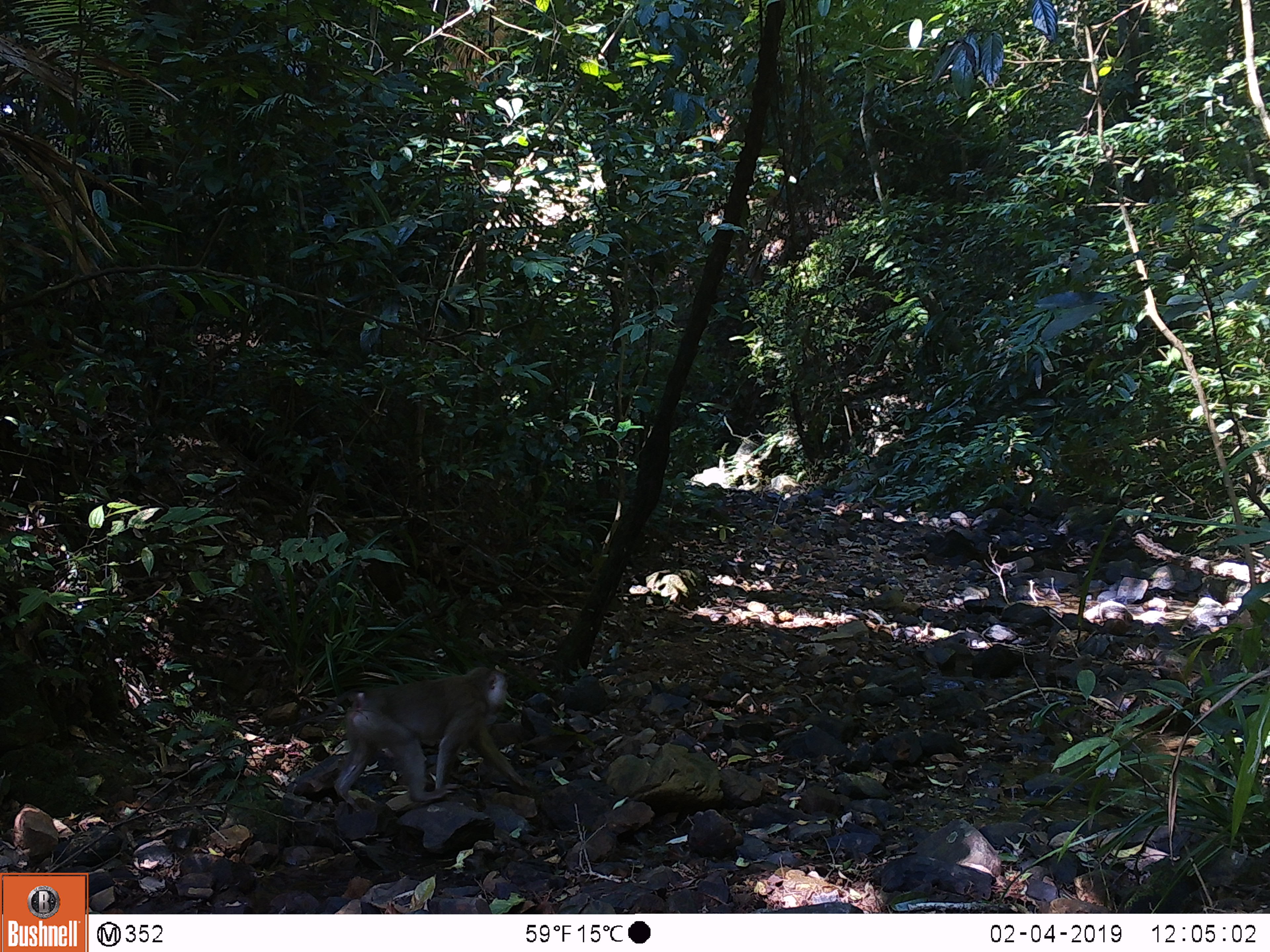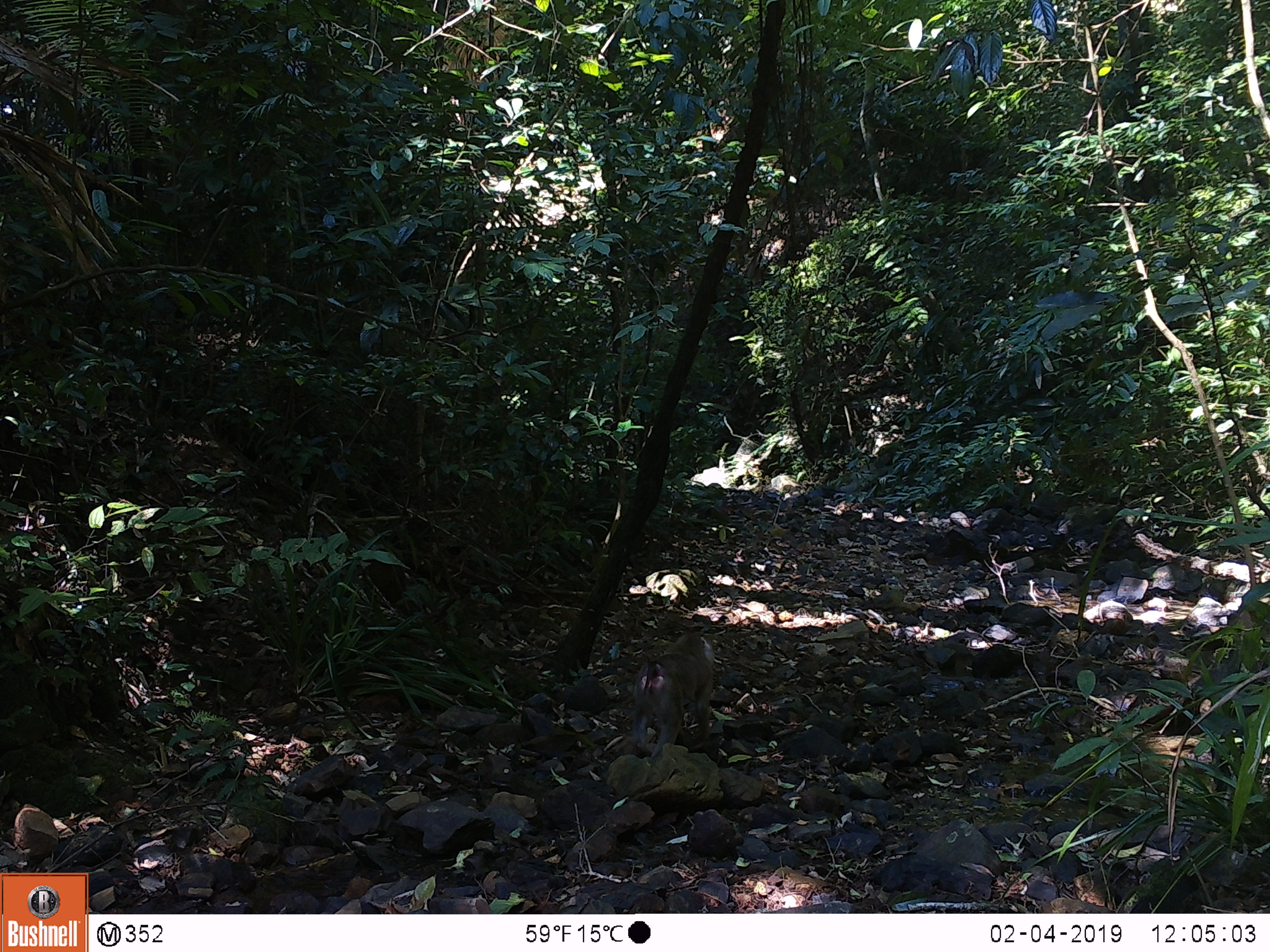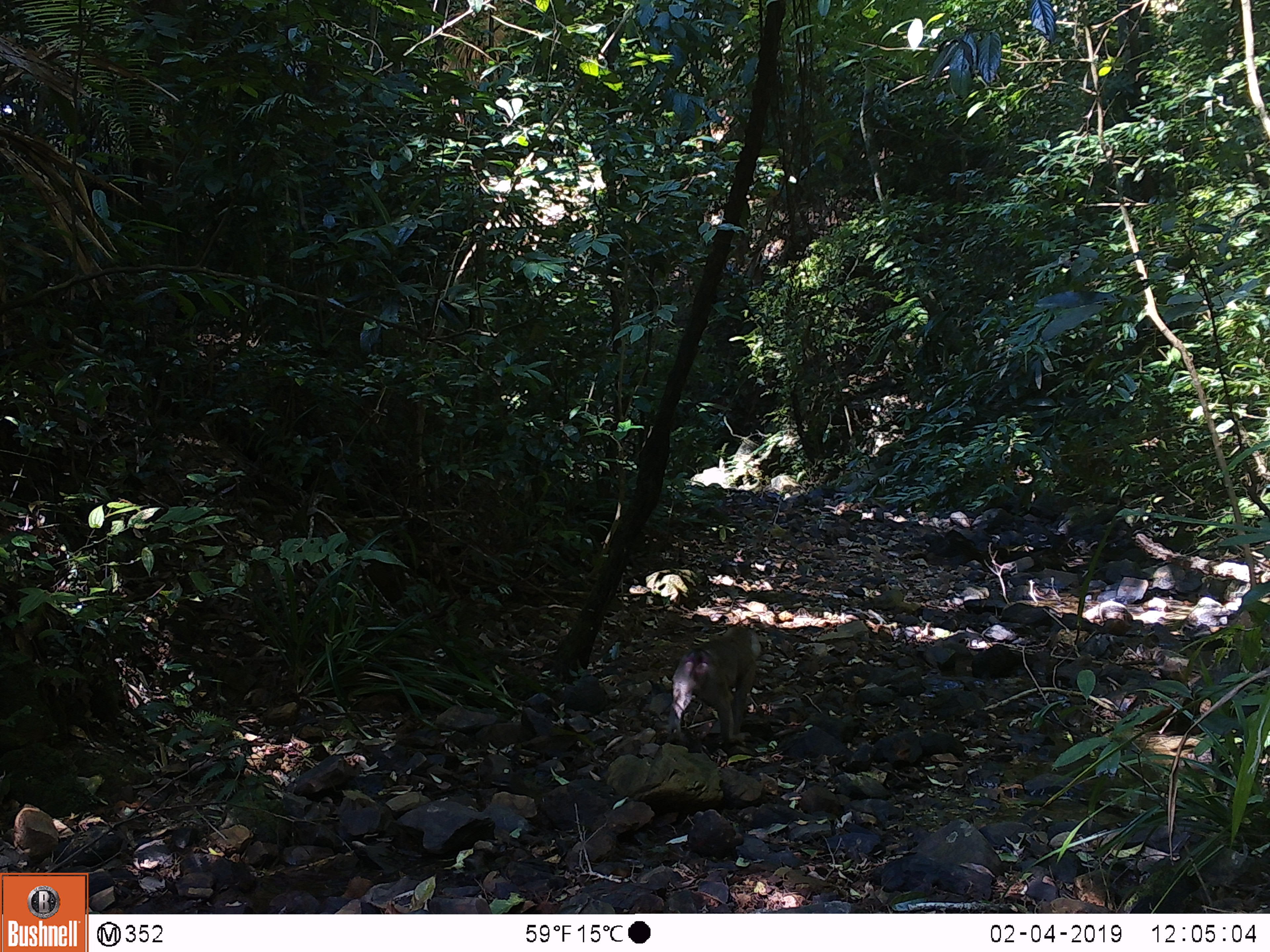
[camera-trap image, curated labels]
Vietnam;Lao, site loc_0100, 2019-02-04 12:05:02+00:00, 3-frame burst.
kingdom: Animalia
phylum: Chordata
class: Mammalia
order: Primates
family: Cercopithecidae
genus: Macaca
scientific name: Macaca nemestrina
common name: pig-tailed macaque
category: pig tailed macaque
Pig tailed macaque (pig-tailed macaque) (Macaca nemestrina). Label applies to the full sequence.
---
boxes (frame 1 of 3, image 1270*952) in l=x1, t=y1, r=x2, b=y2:
pig tailed macaque: l=314, t=664, r=535, b=809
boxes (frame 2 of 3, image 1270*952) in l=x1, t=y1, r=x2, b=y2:
pig tailed macaque: l=629, t=630, r=716, b=759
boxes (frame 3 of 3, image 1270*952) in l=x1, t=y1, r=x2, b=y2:
pig tailed macaque: l=664, t=627, r=760, b=747